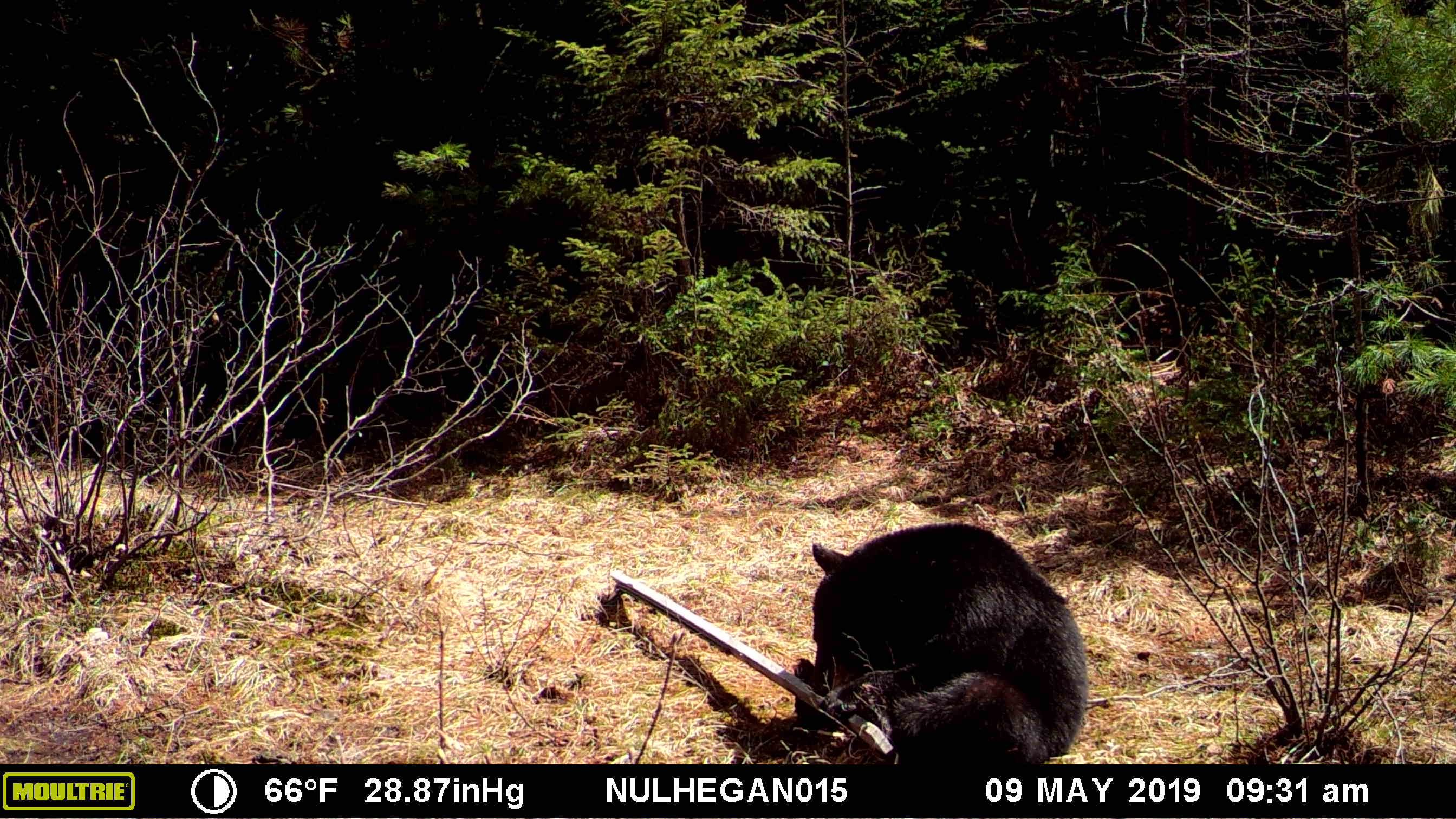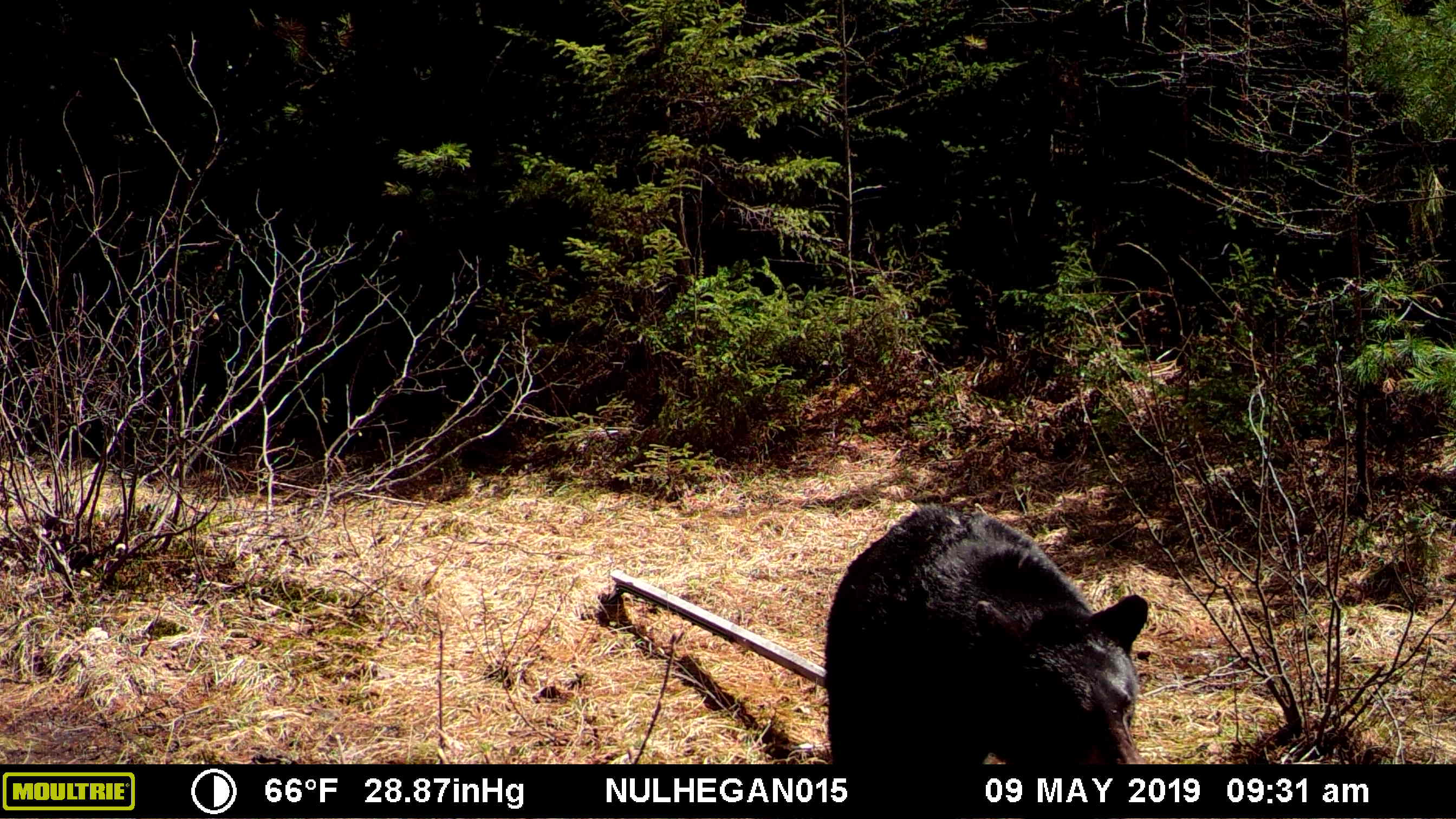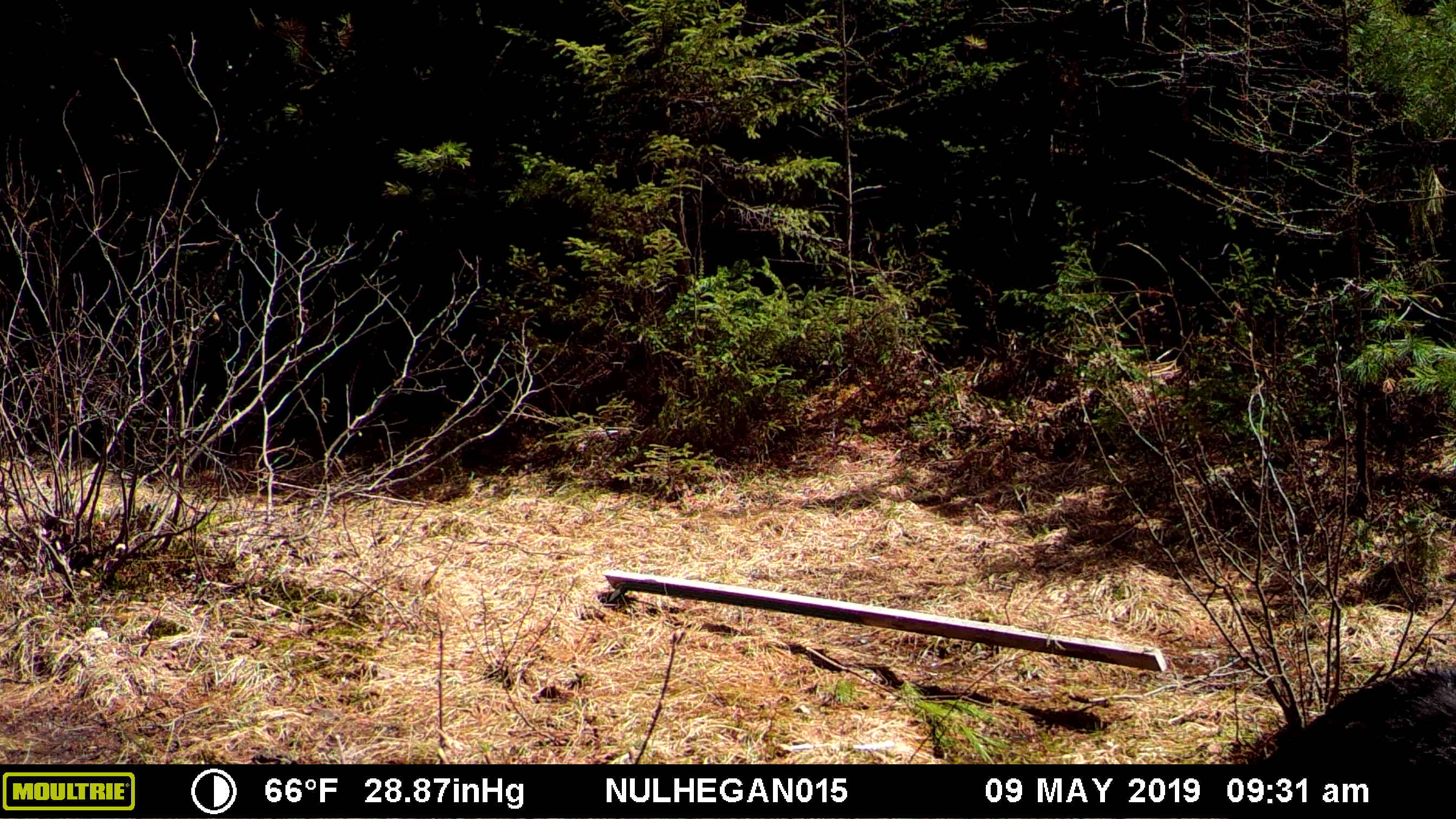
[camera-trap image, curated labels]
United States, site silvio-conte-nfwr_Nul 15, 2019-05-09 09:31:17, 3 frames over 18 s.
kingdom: Animalia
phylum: Chordata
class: Mammalia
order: Carnivora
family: Ursidae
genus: Ursus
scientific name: Ursus americanus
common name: black bear